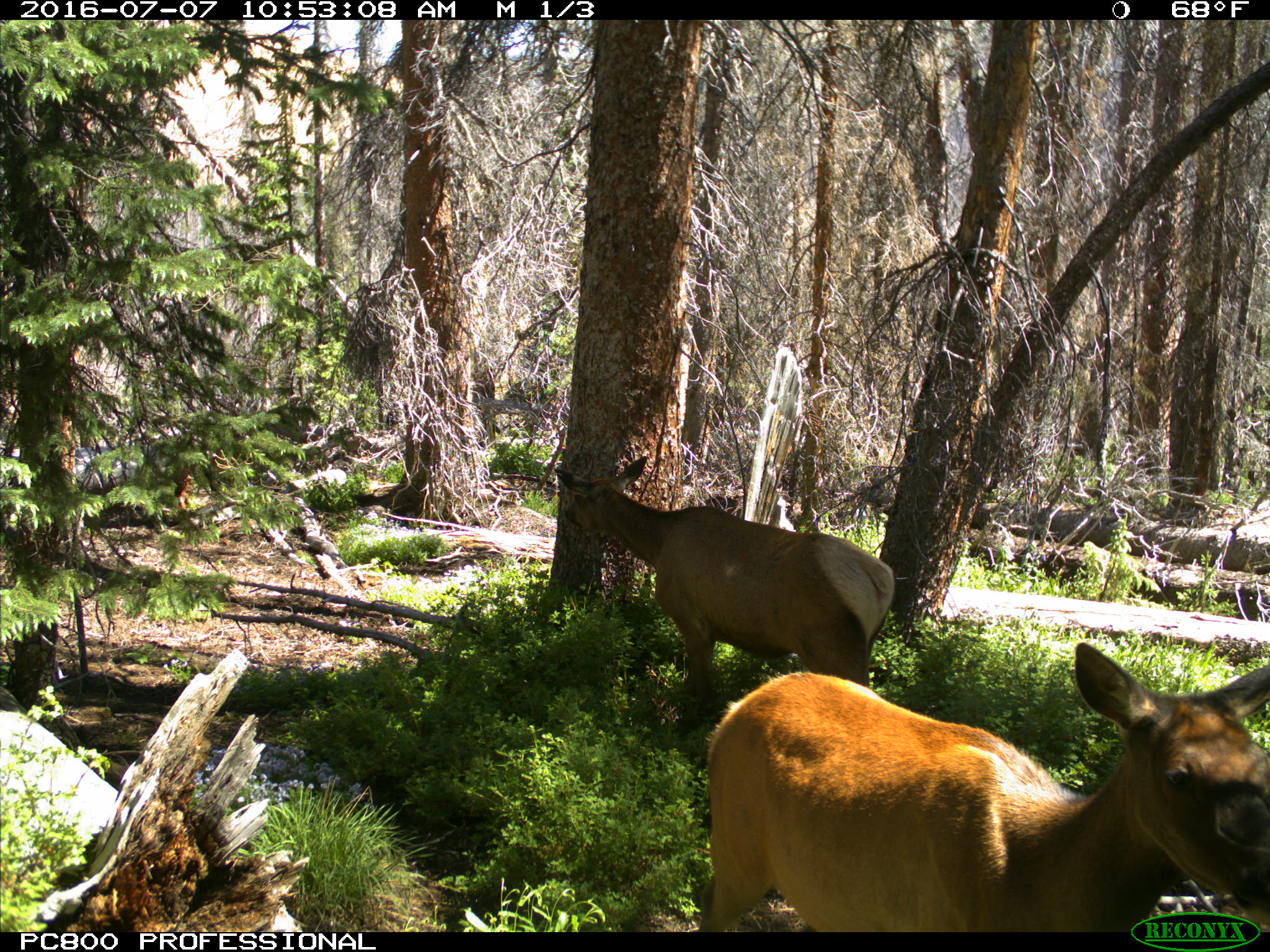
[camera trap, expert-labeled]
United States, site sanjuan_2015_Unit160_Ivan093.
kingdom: Animalia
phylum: Chordata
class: Mammalia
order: Artiodactyla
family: Cervidae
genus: Cervus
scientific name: Cervus elaphus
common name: red deer